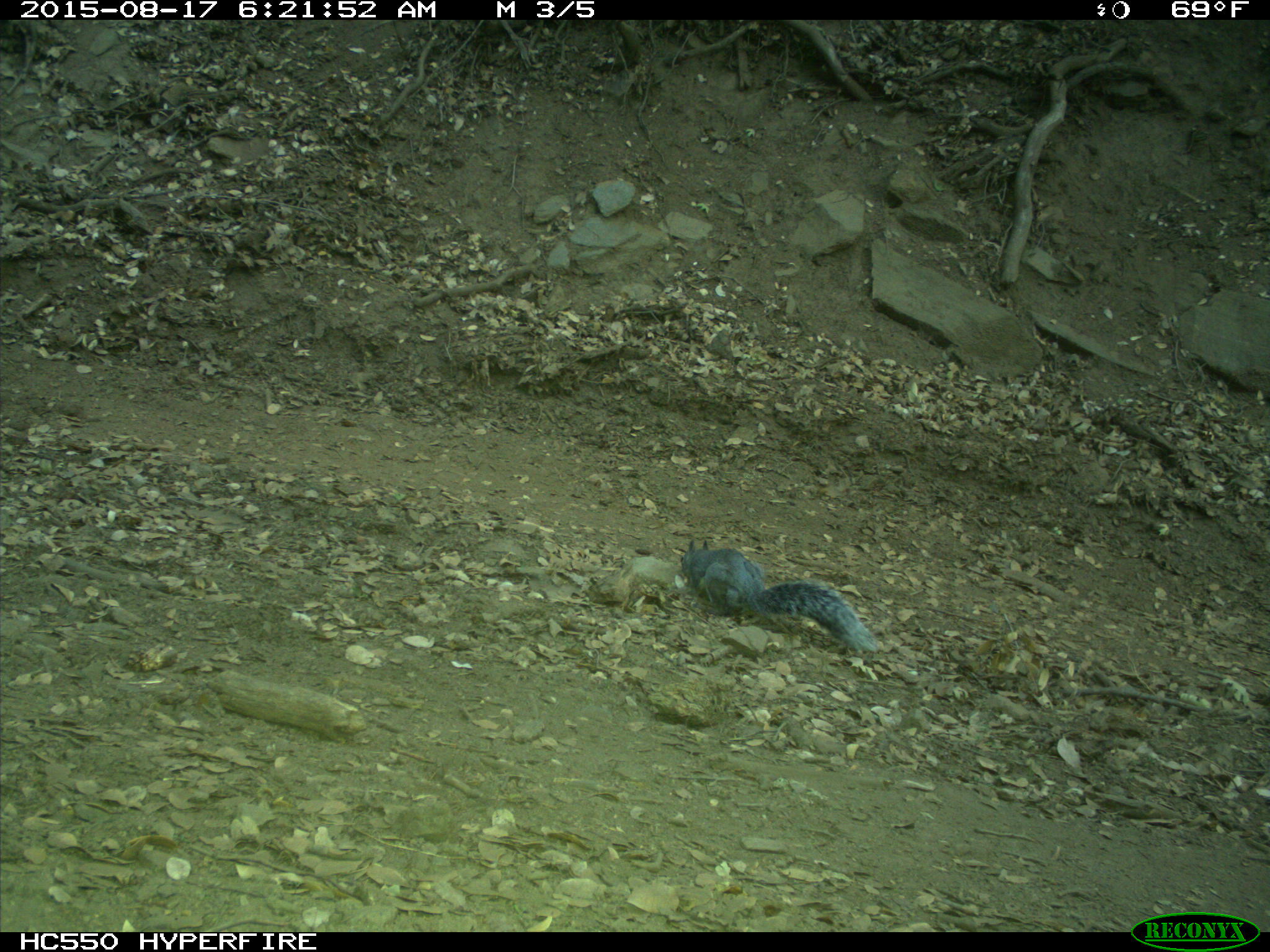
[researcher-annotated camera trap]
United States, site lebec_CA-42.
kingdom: Animalia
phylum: Chordata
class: Mammalia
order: Rodentia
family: Sciuridae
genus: Sciurus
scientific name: Sciurus carolinensis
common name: eastern gray squirrel